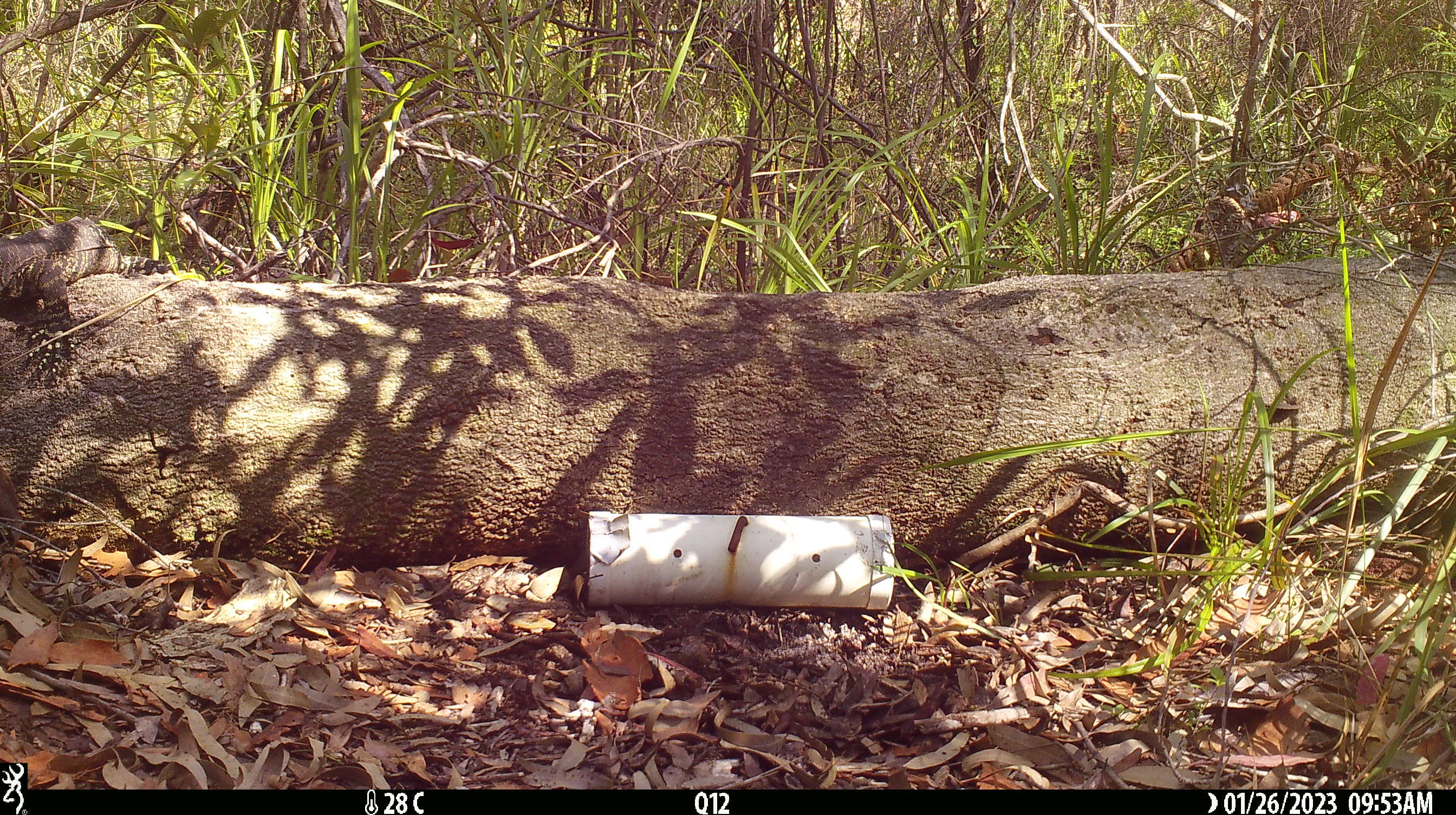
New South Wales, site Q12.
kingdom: Animalia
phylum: Chordata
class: Reptilia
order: Squamata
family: Varanidae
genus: Varanus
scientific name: Varanus varius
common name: lace monitor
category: goanna